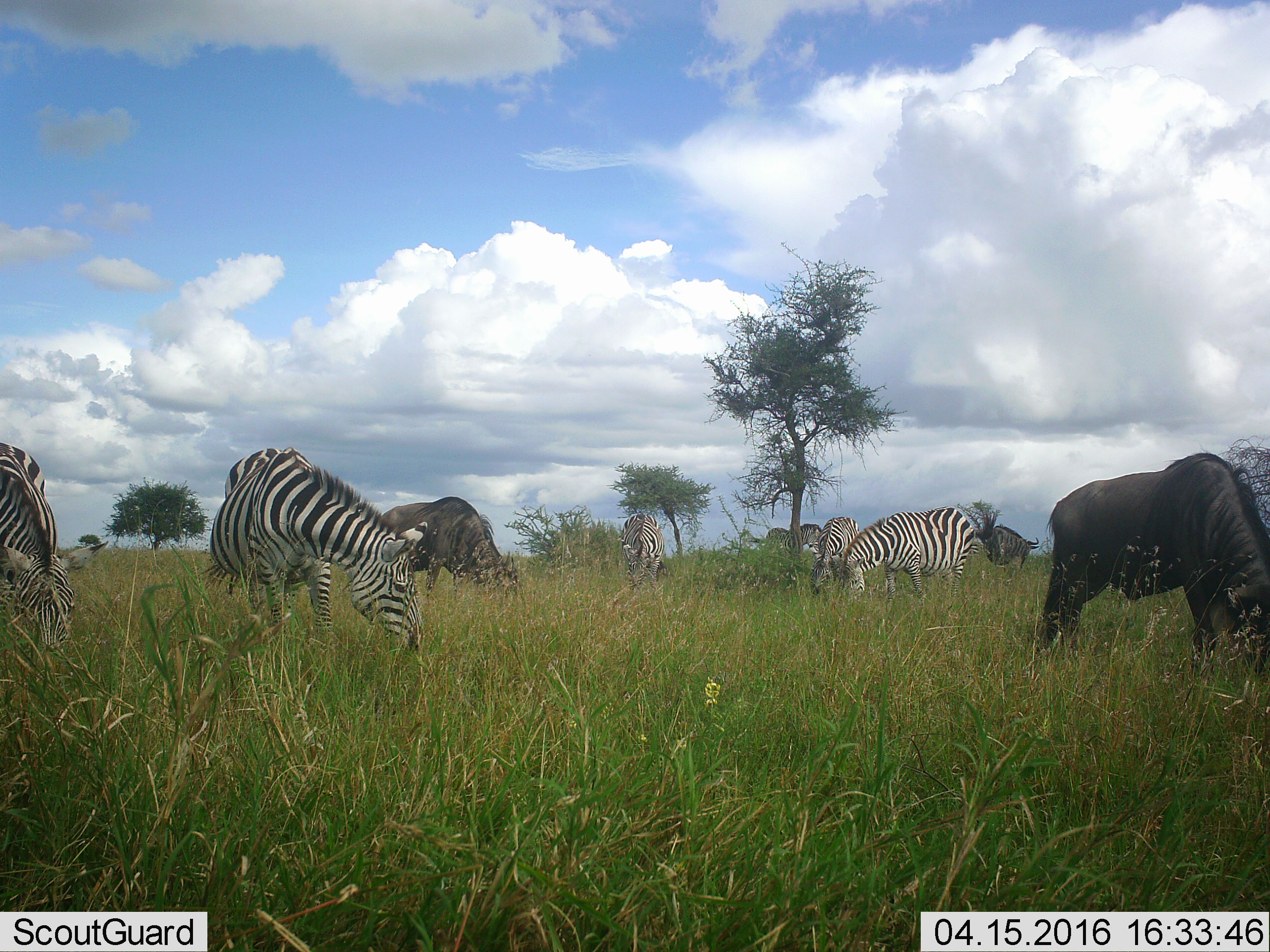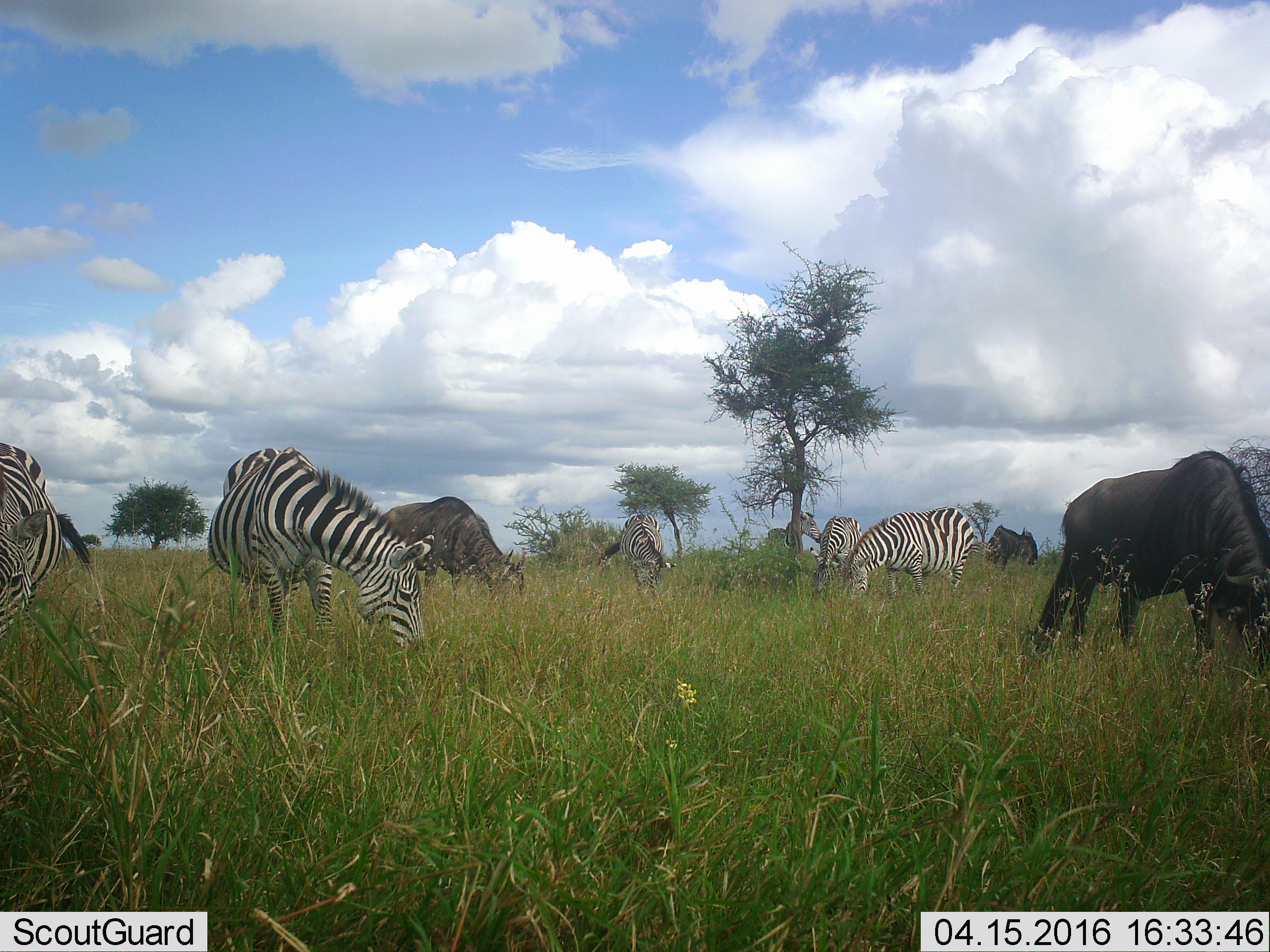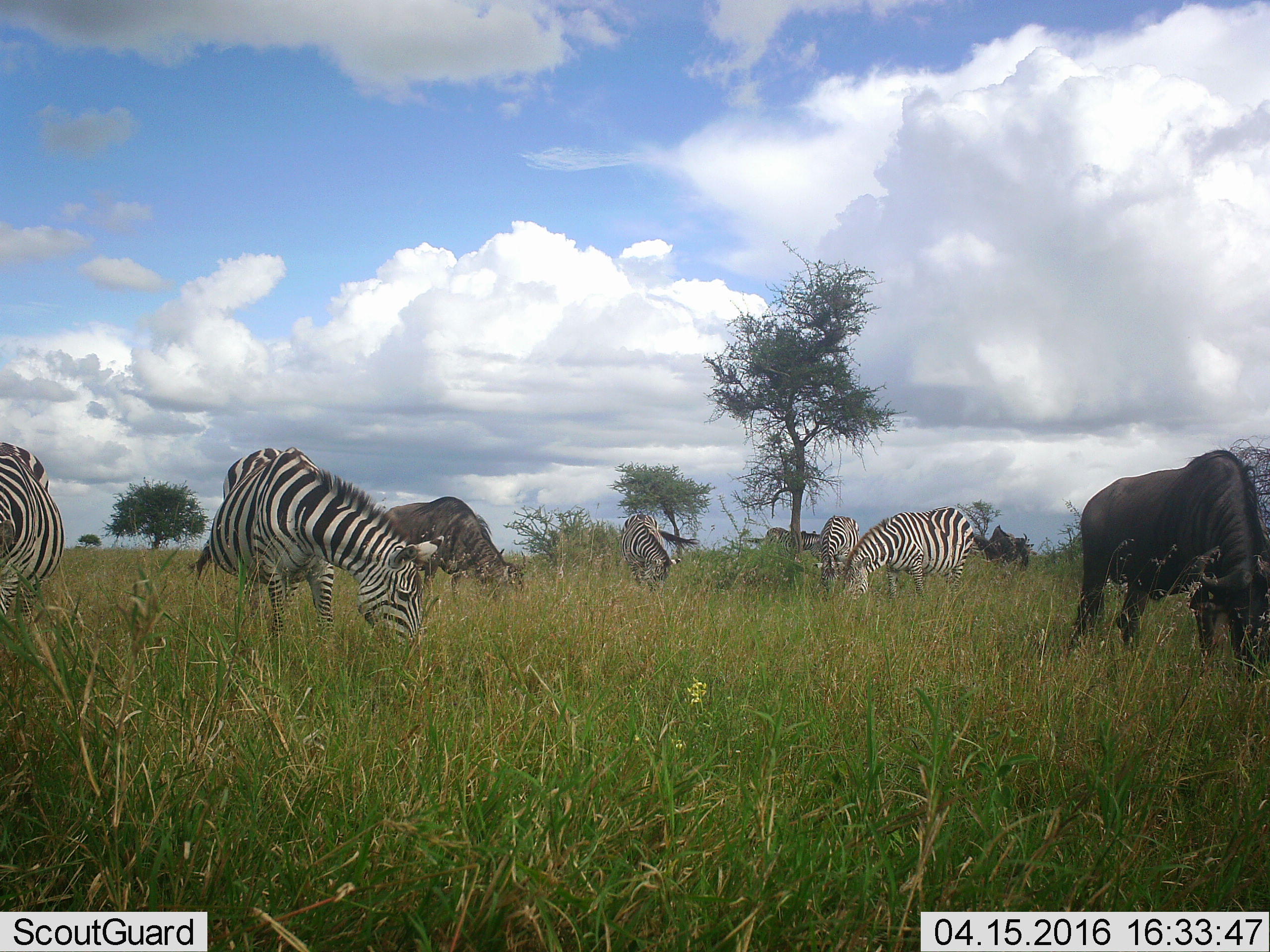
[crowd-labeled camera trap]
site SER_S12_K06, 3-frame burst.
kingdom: Animalia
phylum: Chordata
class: Mammalia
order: Artiodactyla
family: Bovidae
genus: Connochaetes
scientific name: Connochaetes taurinus taurinus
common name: blue wildebeest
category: wildebeestblue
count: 3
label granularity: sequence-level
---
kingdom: Animalia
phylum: Chordata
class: Mammalia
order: Perissodactyla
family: Equidae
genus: Equus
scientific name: Equus quagga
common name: plains zebra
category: zebraplains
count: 7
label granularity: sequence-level